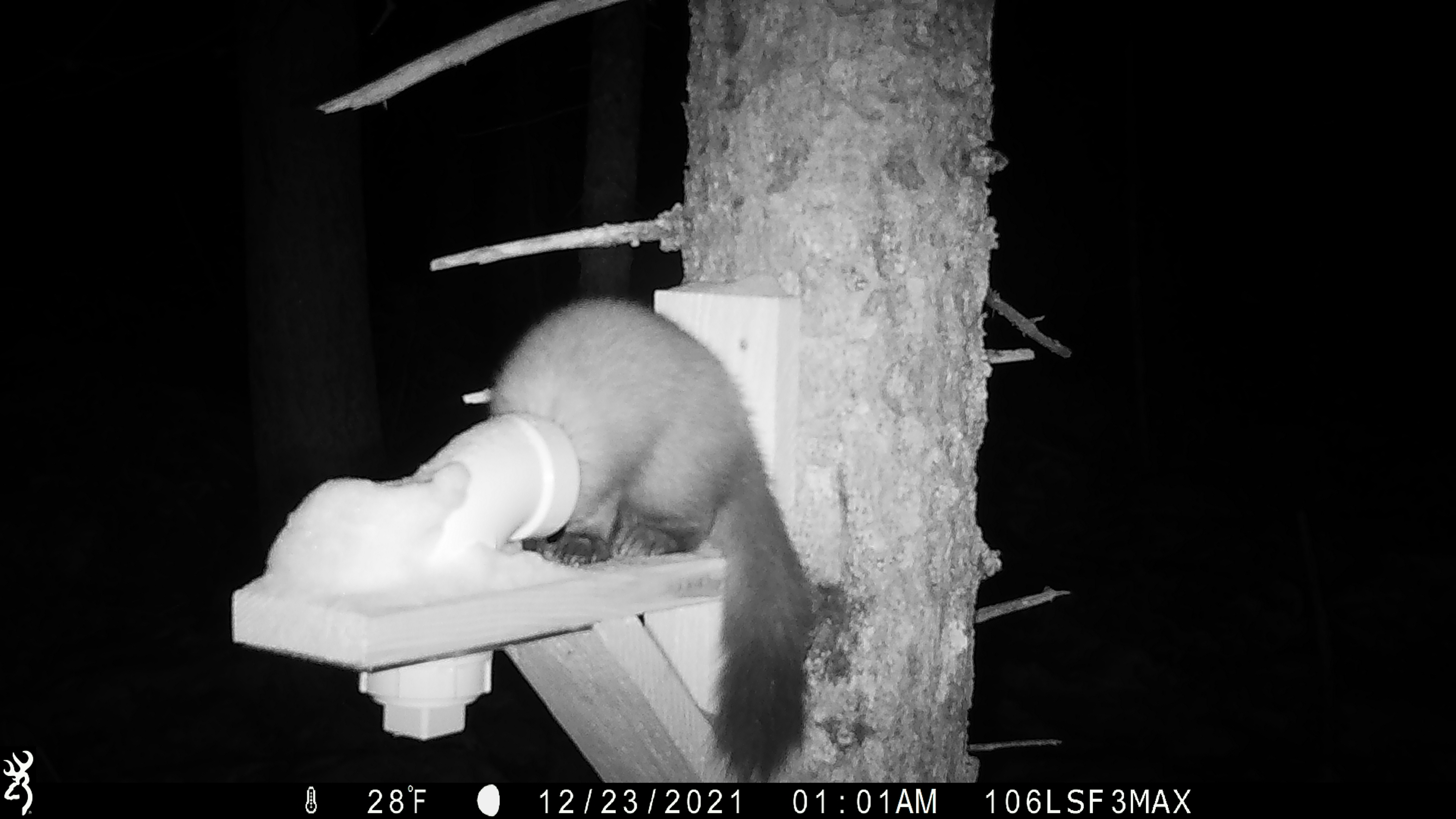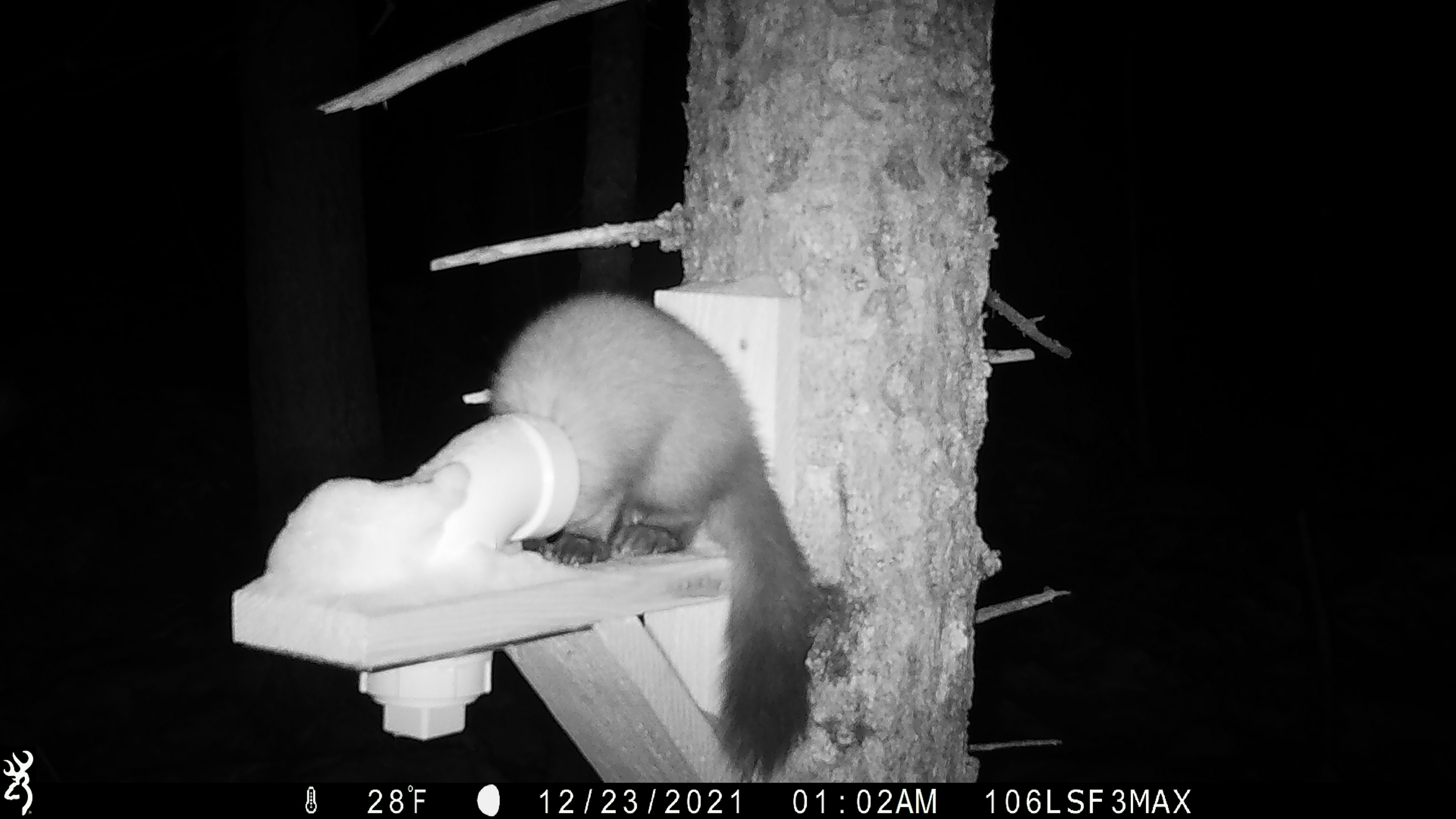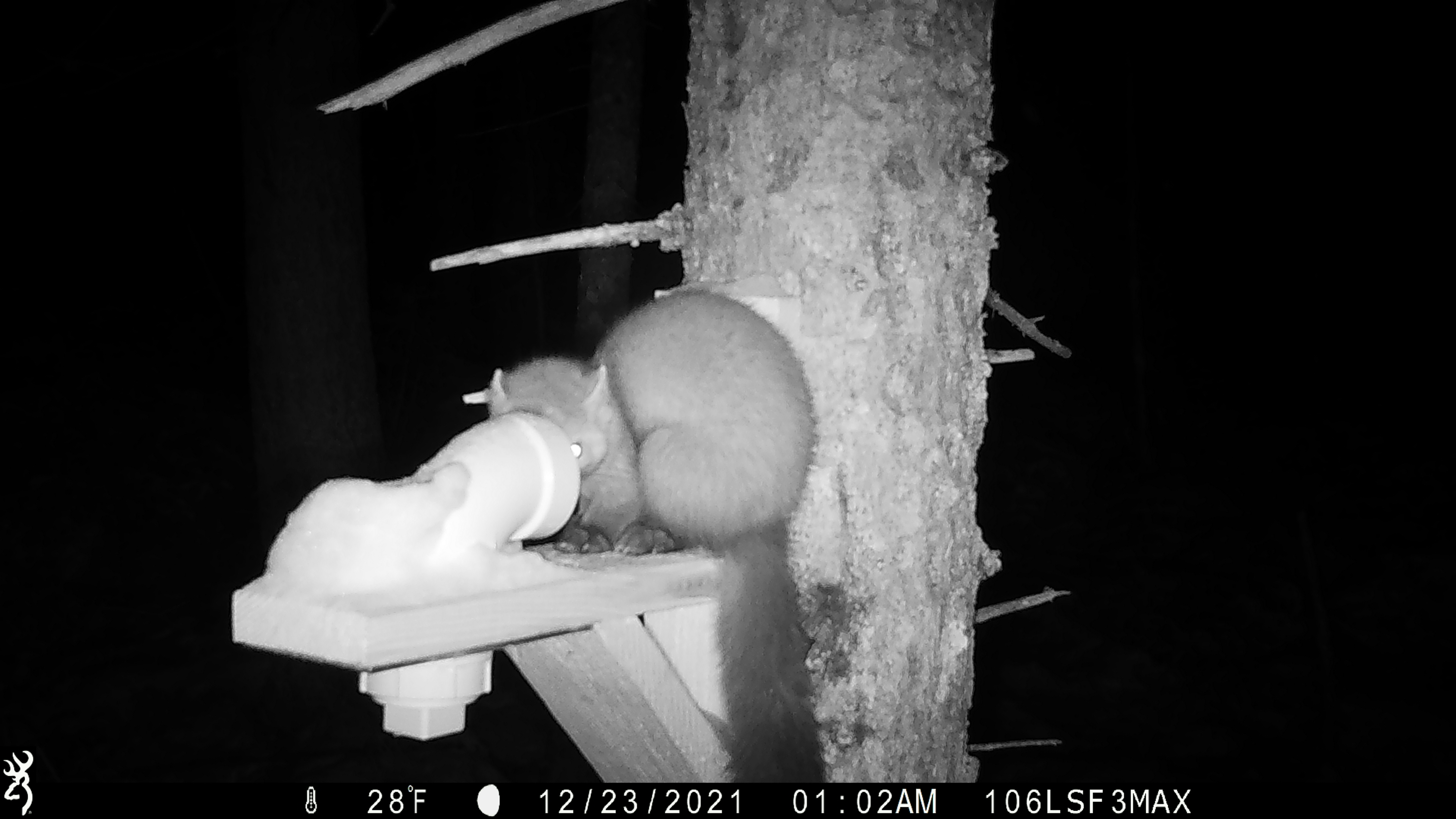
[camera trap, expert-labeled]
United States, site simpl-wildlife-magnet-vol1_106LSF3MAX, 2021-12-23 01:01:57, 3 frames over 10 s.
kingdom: Animalia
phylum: Chordata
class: Mammalia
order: Carnivora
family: Mustelidae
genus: Martes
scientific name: Martes americana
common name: american marten